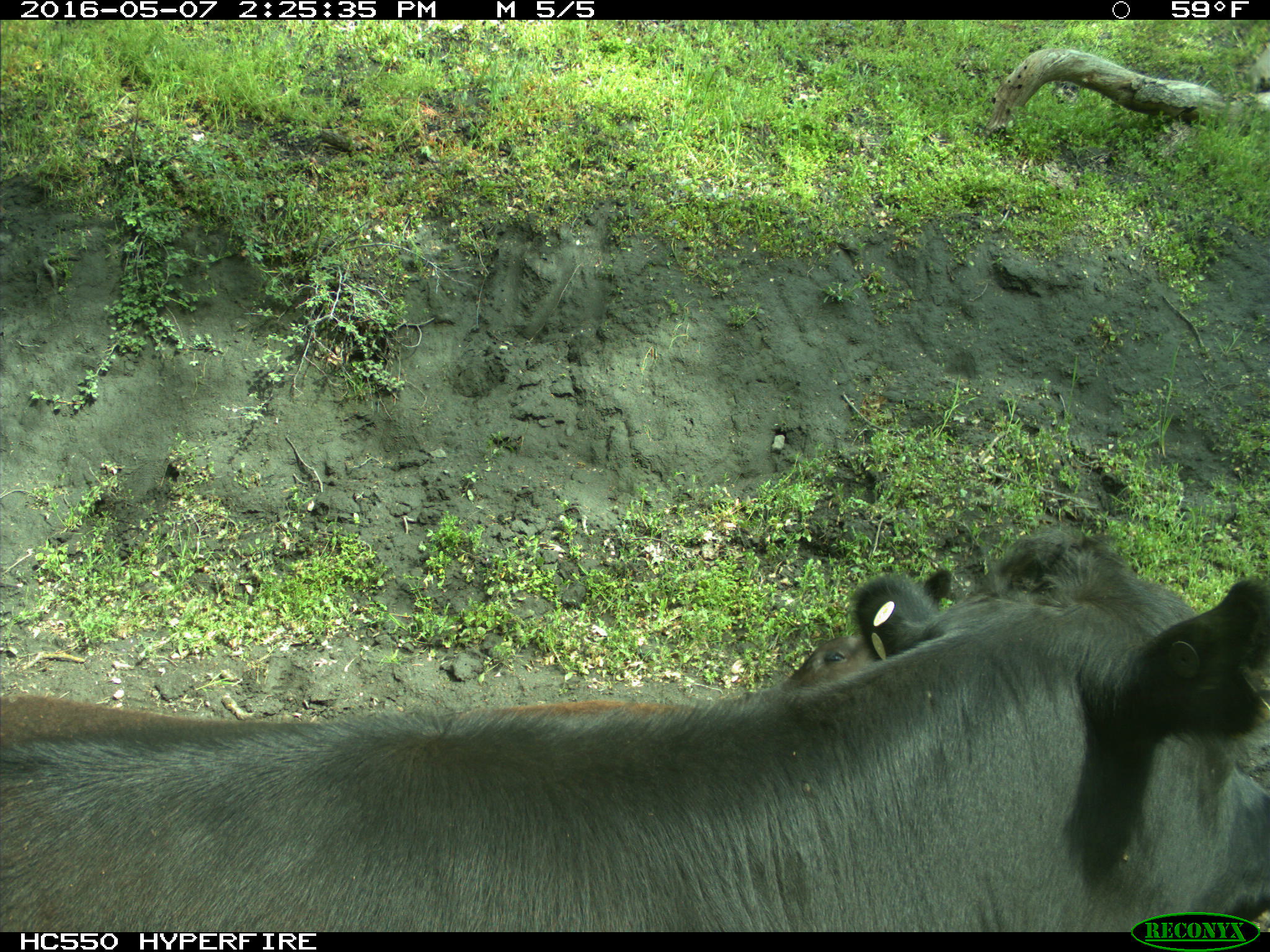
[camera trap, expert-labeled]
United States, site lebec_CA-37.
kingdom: Animalia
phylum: Chordata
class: Mammalia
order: Artiodactyla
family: Bovidae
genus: Bos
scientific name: Bos taurus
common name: domestic cow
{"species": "Bos taurus (domestic cow)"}